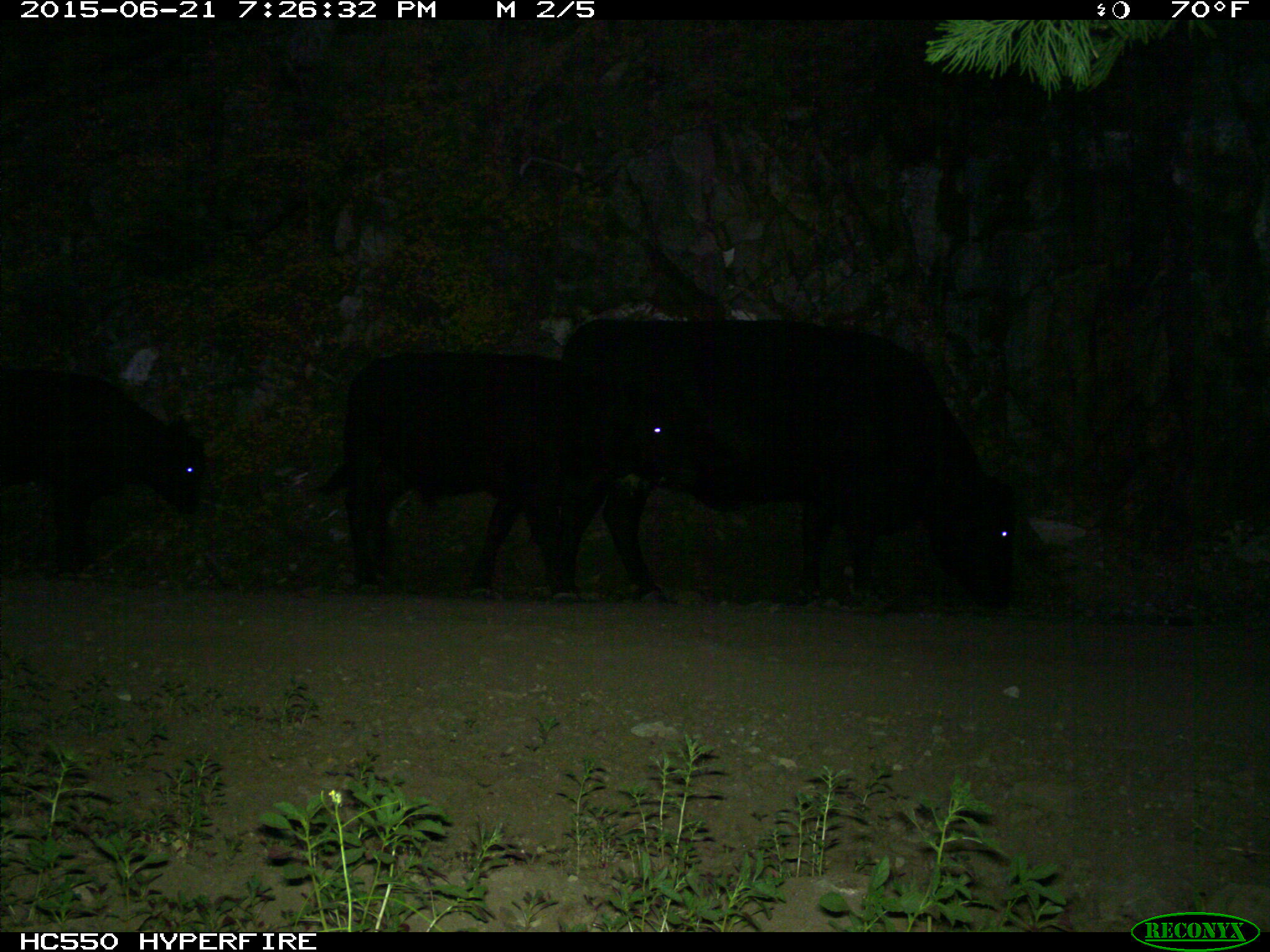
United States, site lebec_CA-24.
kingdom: Animalia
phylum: Chordata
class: Mammalia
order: Artiodactyla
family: Bovidae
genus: Bos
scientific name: Bos taurus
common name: domestic cow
Bos taurus (domestic cow).